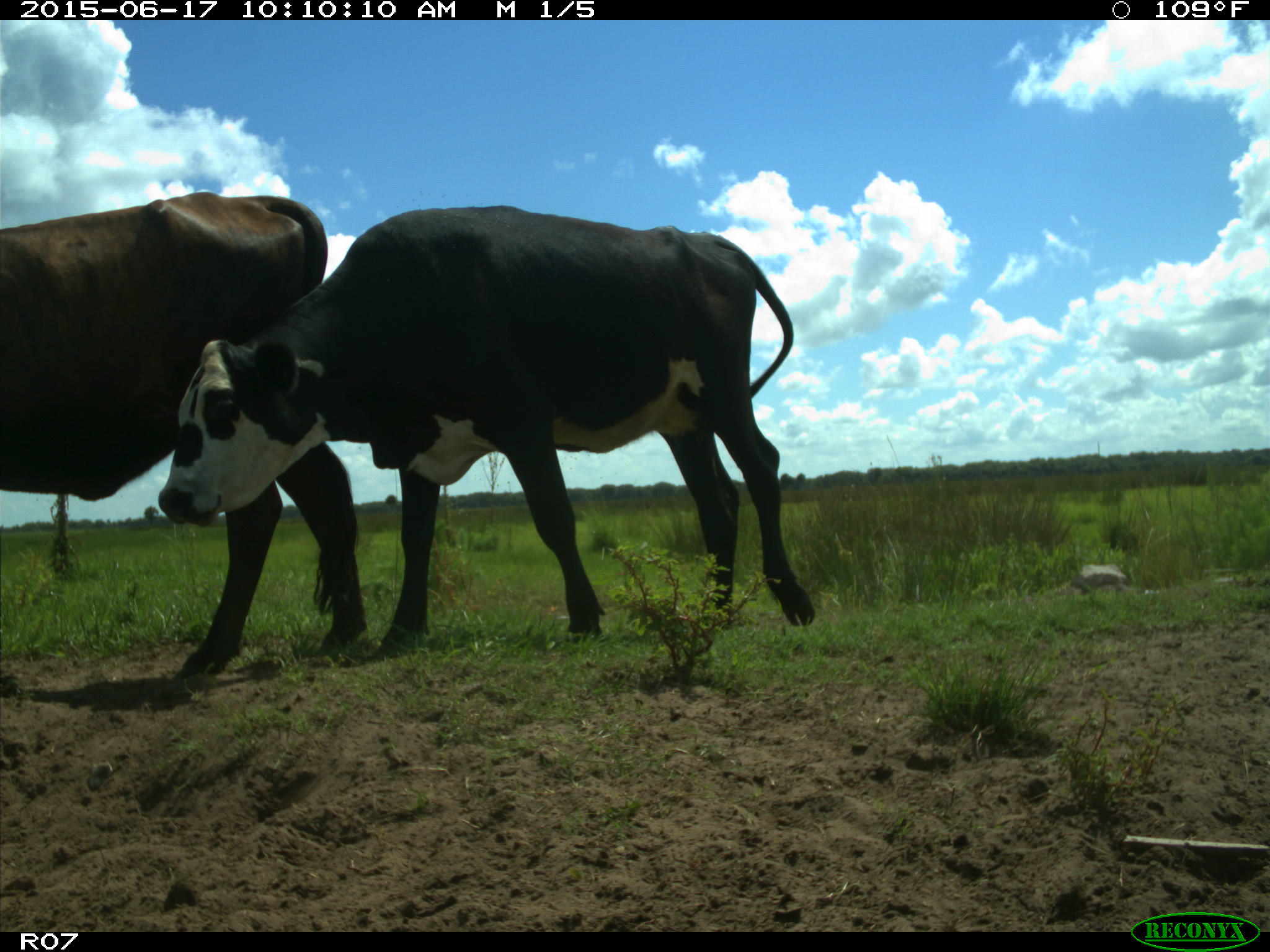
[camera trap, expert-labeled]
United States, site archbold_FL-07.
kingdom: Animalia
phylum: Chordata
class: Mammalia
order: Artiodactyla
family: Bovidae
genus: Bos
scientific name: Bos taurus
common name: domestic cow